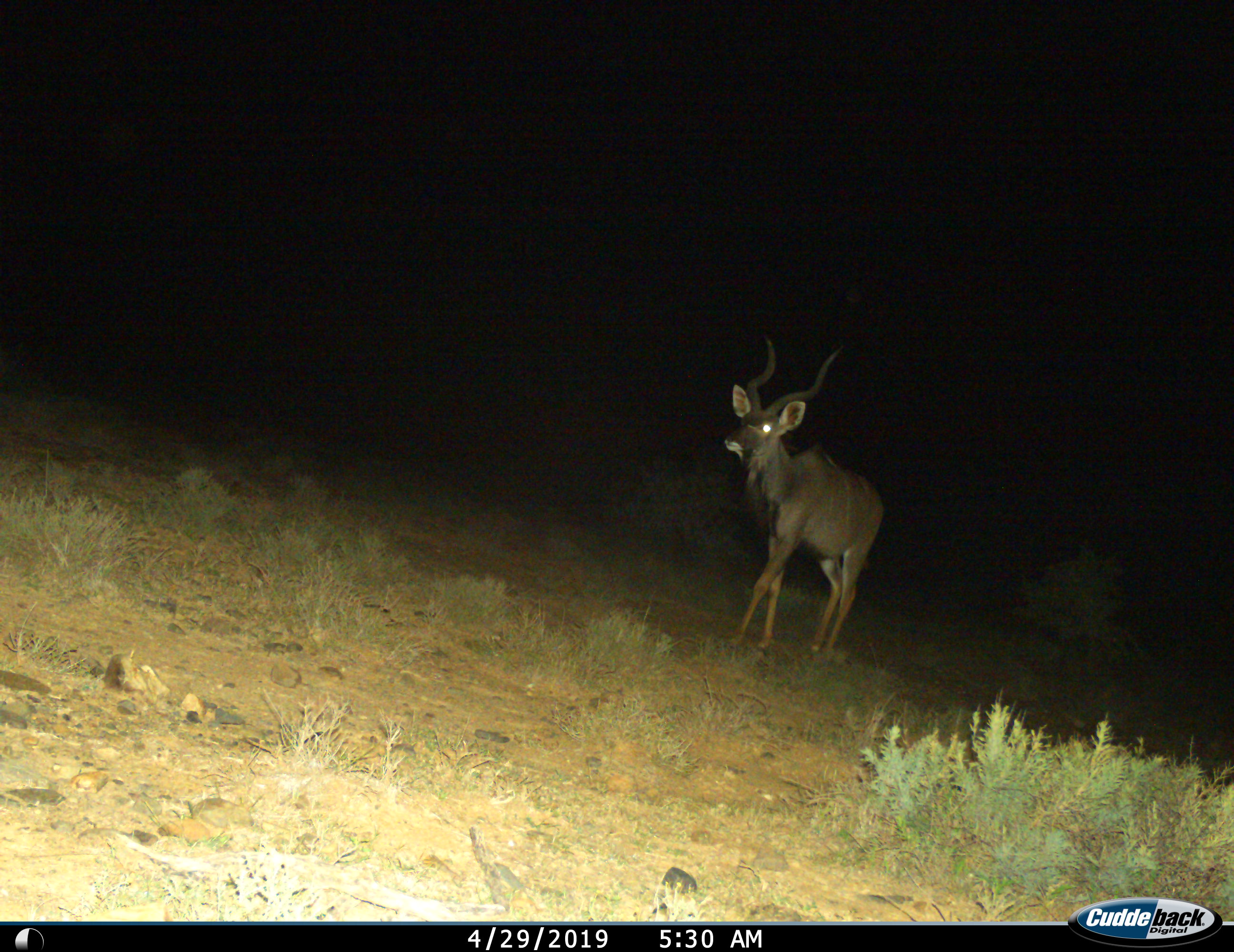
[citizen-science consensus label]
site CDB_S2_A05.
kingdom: Animalia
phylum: Chordata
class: Mammalia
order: Artiodactyla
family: Bovidae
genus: Tragelaphus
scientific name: Tragelaphus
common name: kudu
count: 1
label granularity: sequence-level